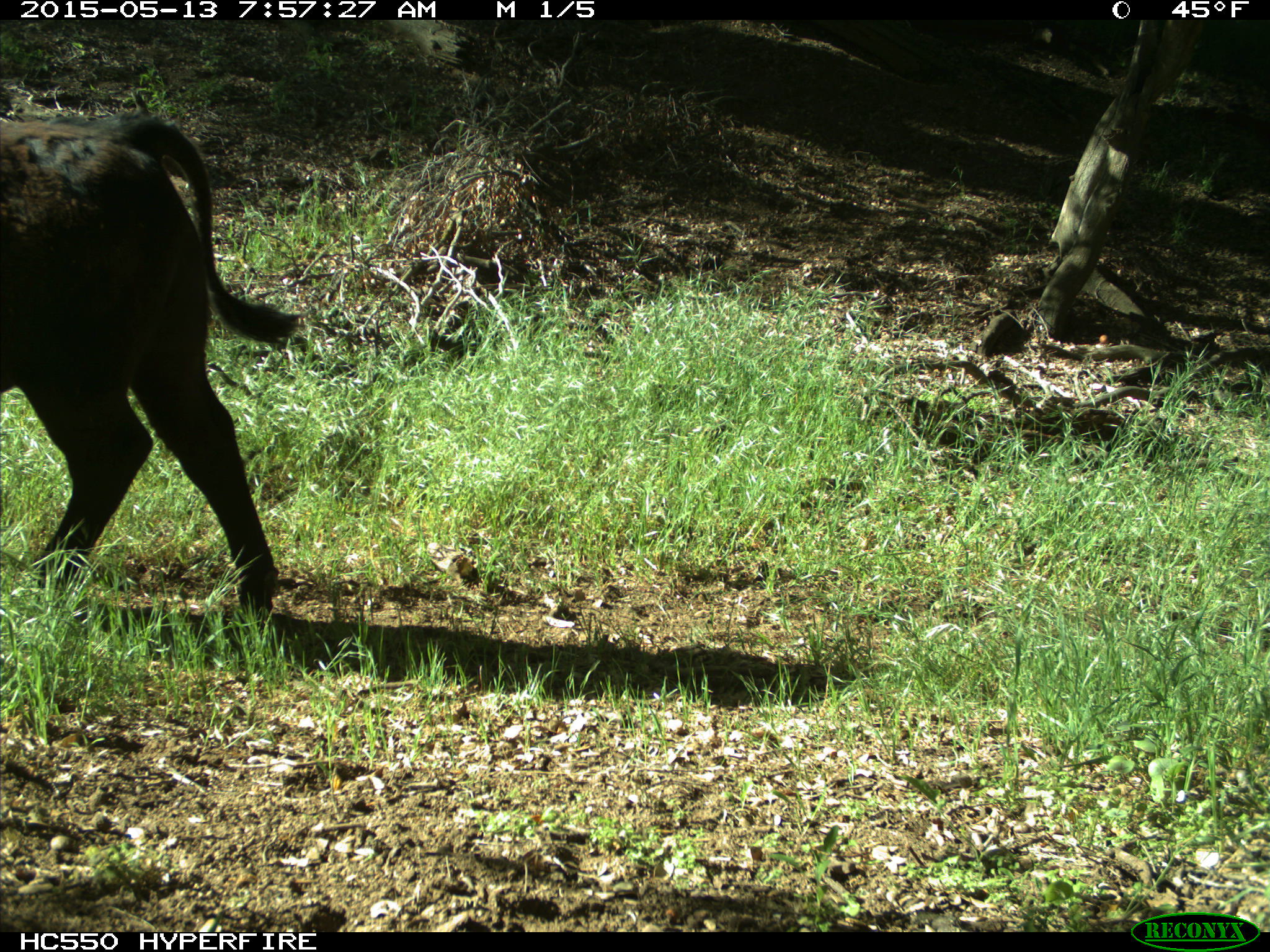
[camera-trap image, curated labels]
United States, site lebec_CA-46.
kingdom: Animalia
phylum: Chordata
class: Mammalia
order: Artiodactyla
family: Bovidae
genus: Bos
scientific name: Bos taurus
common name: domestic cow